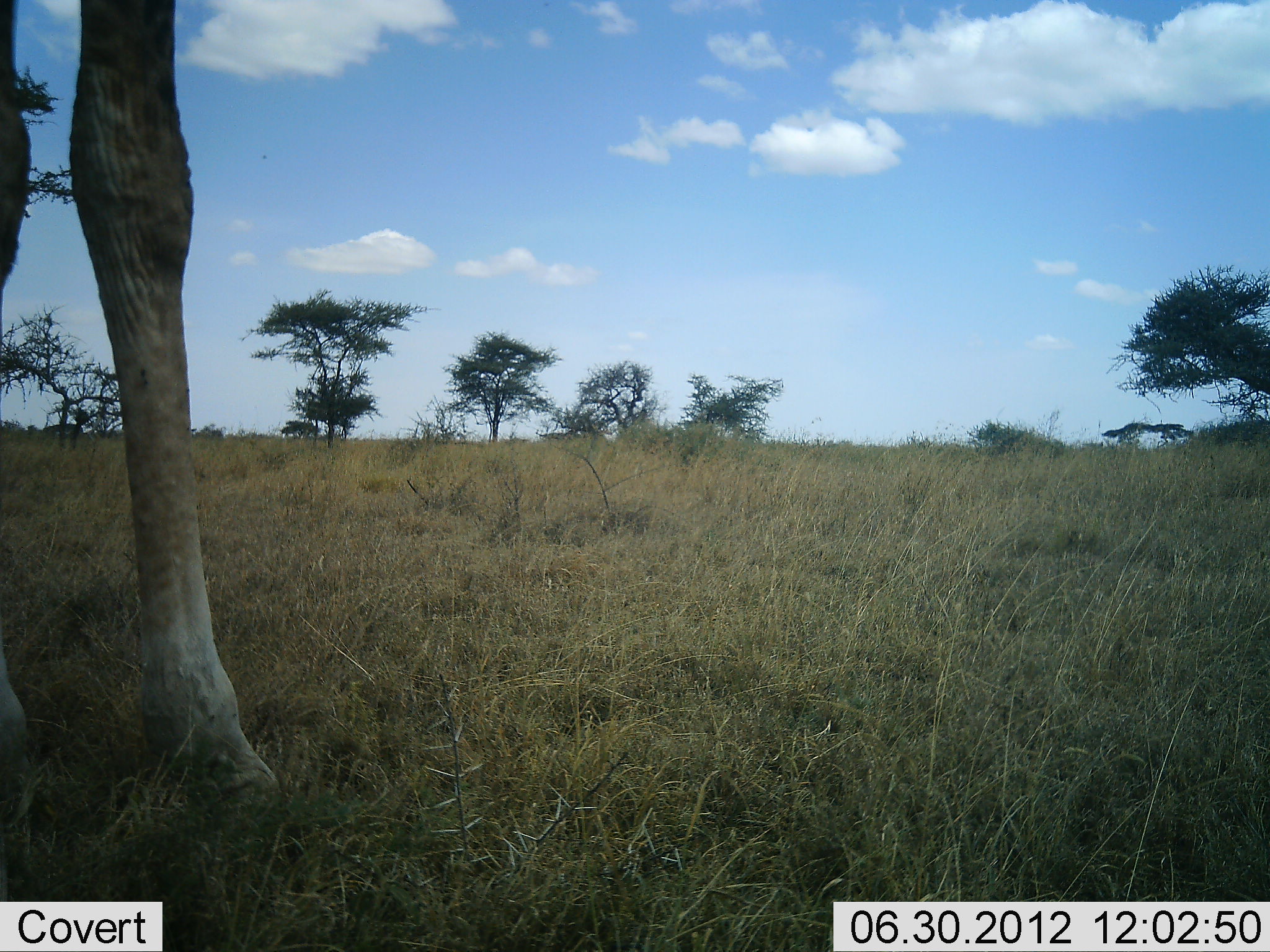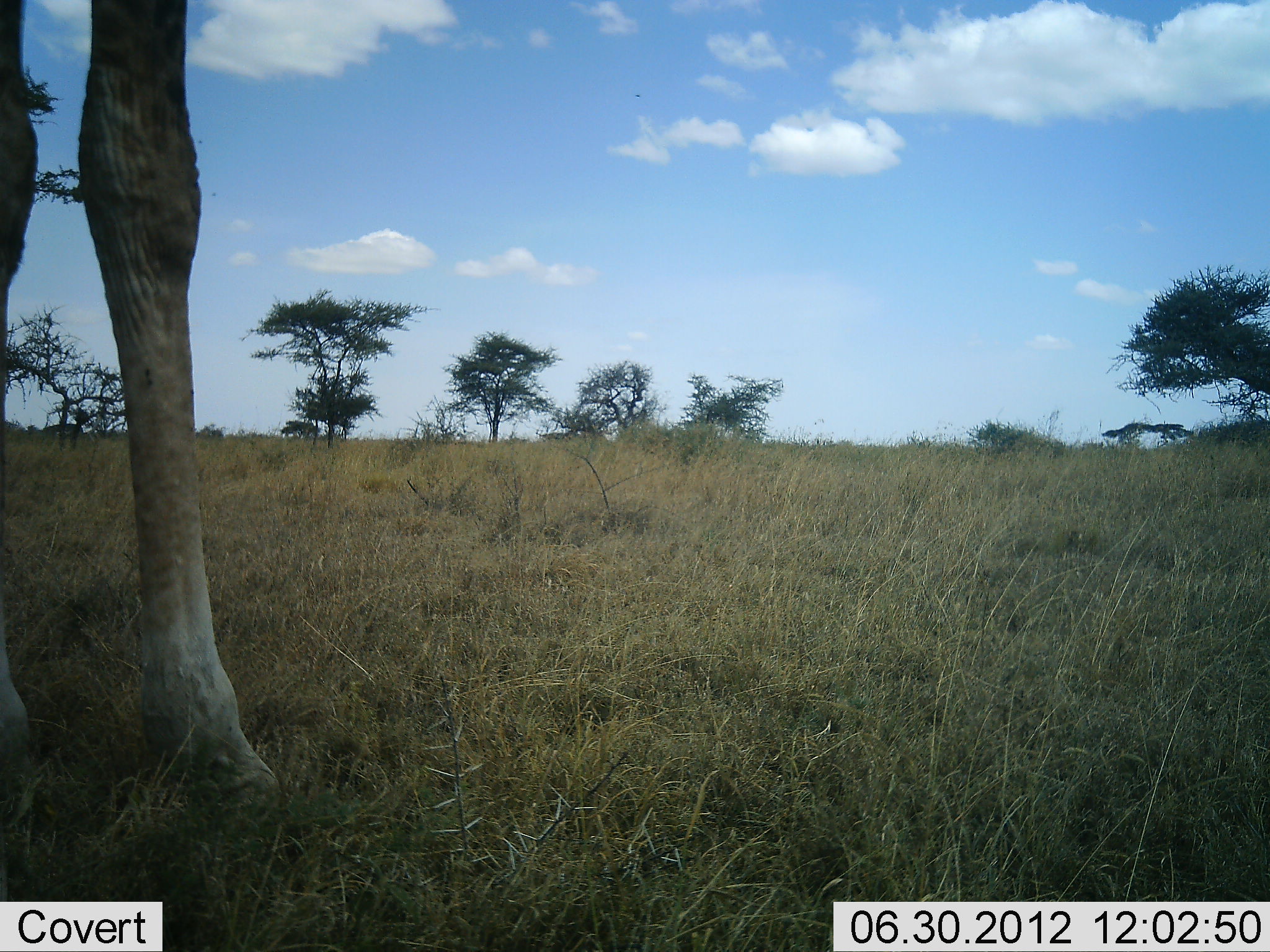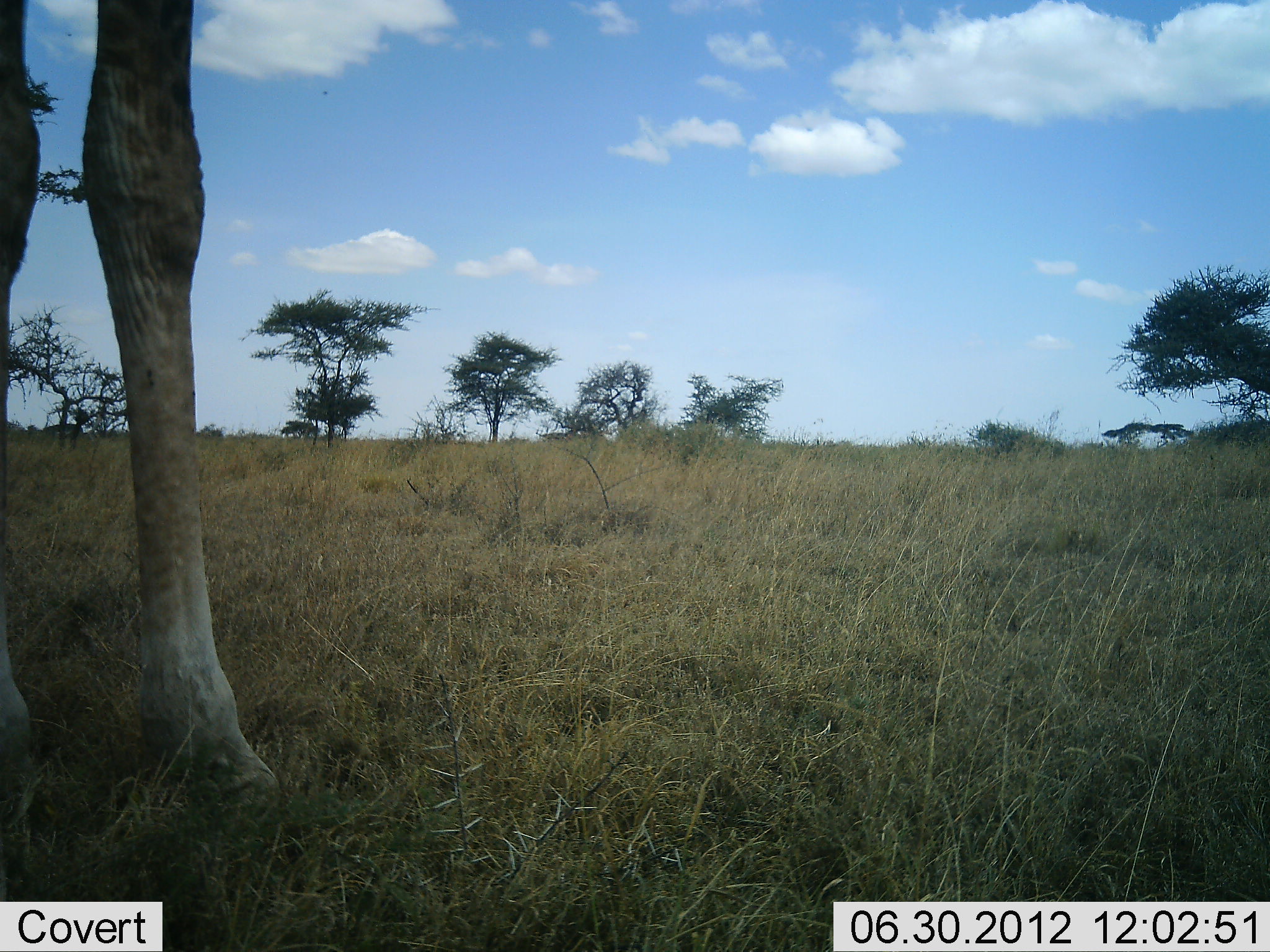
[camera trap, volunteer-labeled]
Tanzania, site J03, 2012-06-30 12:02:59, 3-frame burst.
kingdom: Animalia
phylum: Chordata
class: Mammalia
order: Artiodactyla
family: Giraffidae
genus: Giraffa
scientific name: Giraffa camelopardalis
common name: giraffe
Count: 1.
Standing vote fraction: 100%.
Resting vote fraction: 0%.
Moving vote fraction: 0%.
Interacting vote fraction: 0%.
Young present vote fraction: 0%.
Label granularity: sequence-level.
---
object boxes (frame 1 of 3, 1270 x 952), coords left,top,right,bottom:
animal: 1,0,284,825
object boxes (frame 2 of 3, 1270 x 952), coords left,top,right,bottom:
animal: 1,0,283,829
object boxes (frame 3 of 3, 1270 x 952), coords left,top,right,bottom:
animal: 1,0,284,836